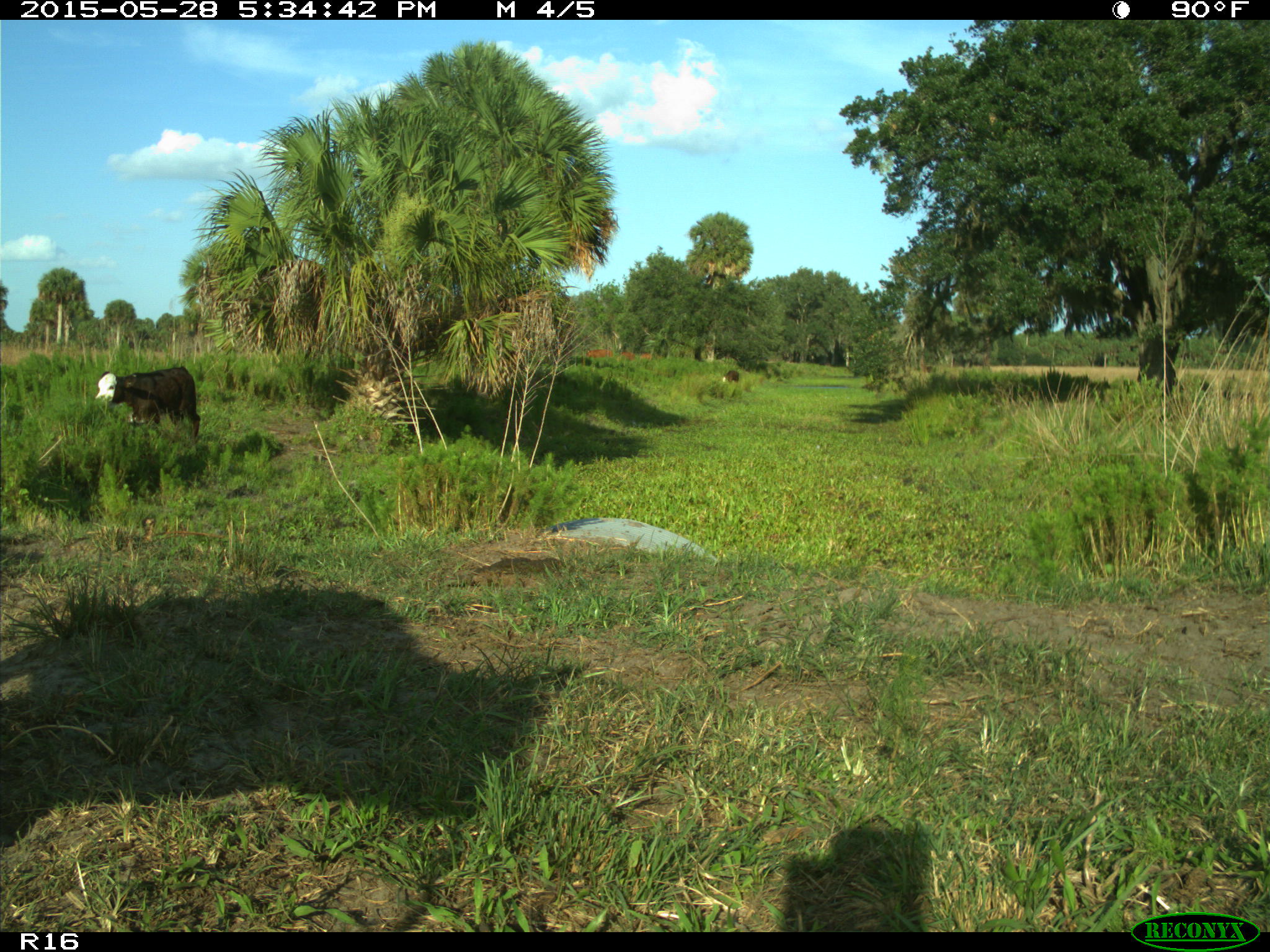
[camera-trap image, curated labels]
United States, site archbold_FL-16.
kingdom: Animalia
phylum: Chordata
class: Mammalia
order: Artiodactyla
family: Bovidae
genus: Bos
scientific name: Bos taurus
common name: domestic cow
Bos taurus (domestic cow).